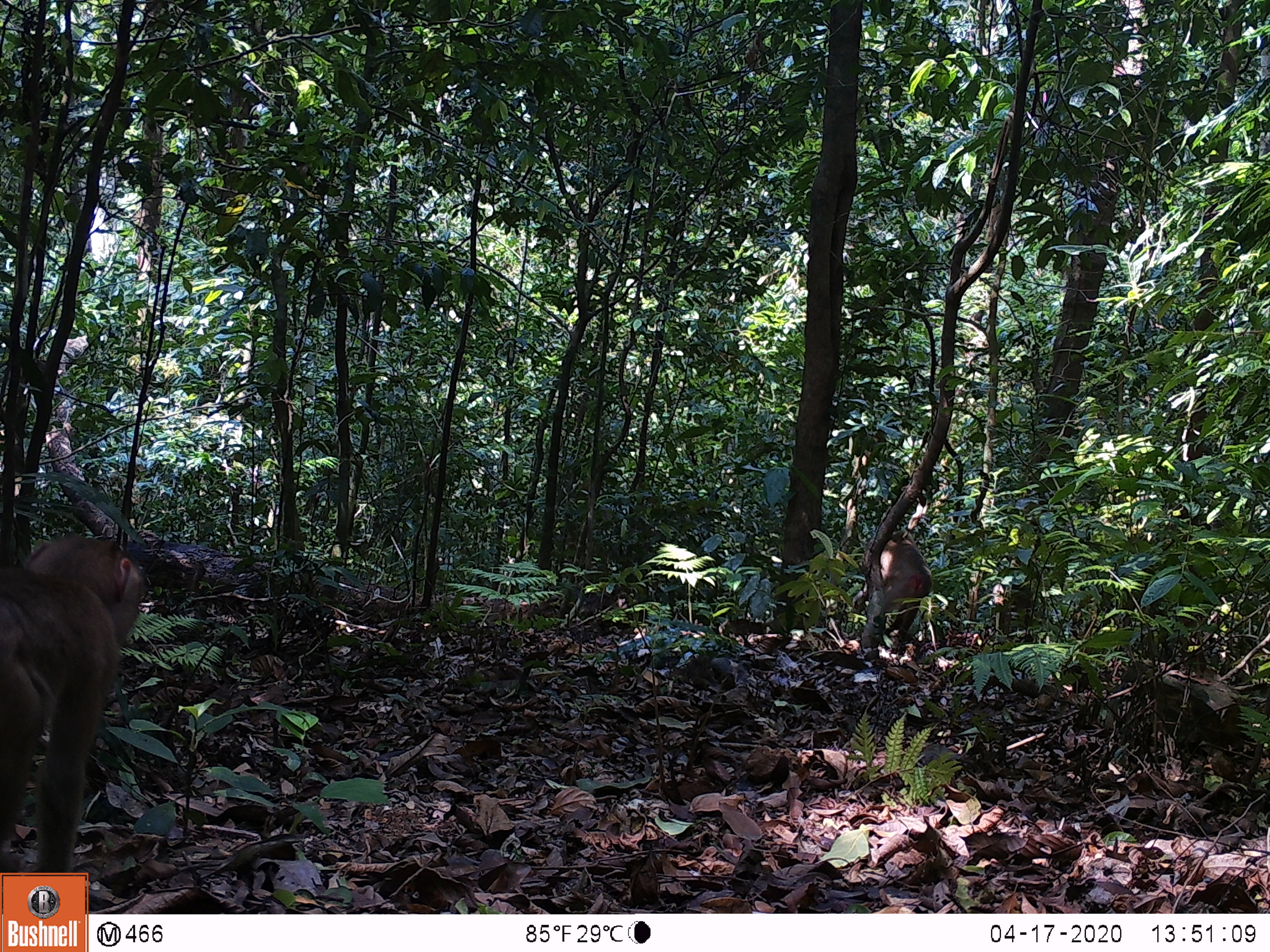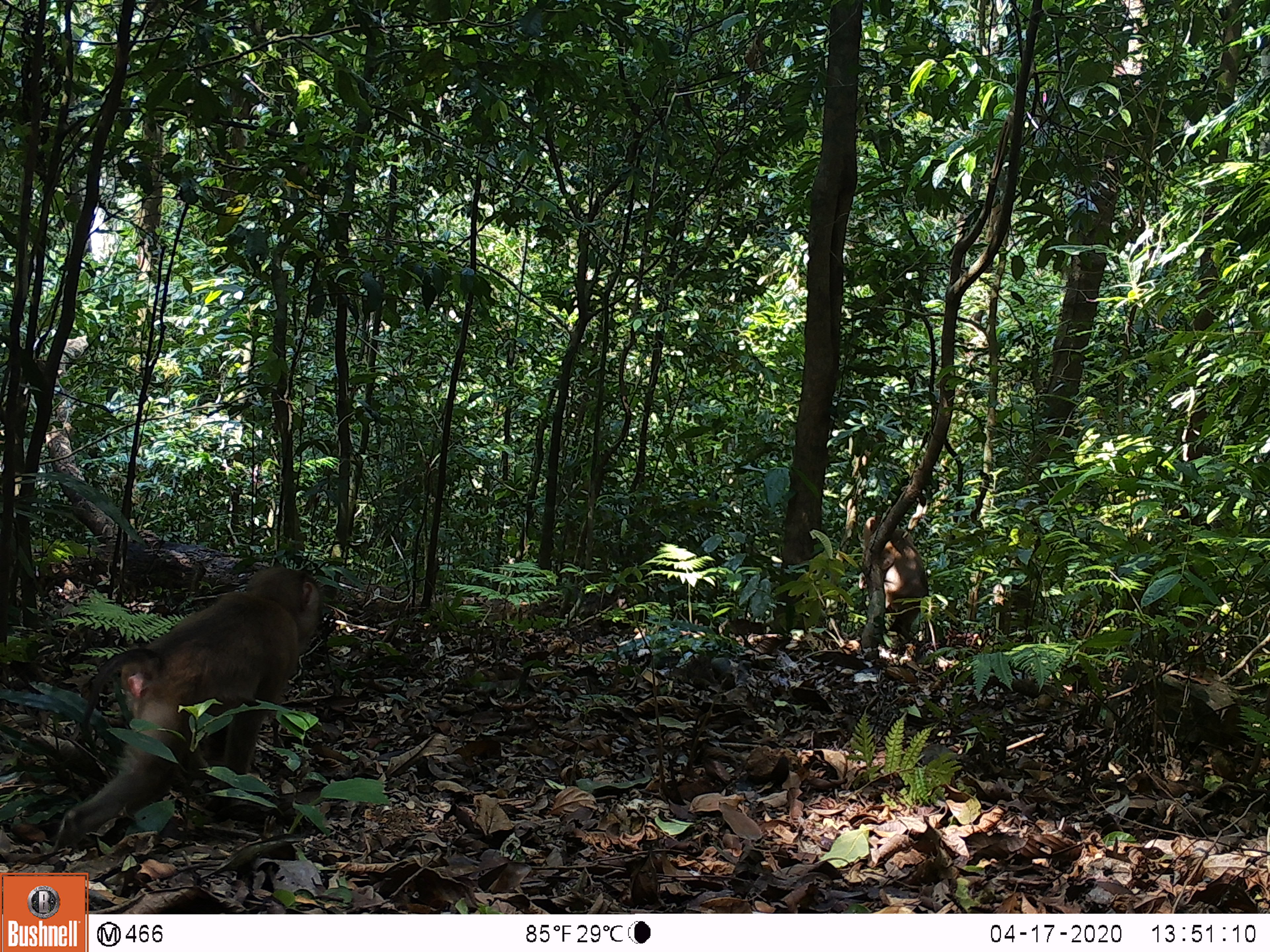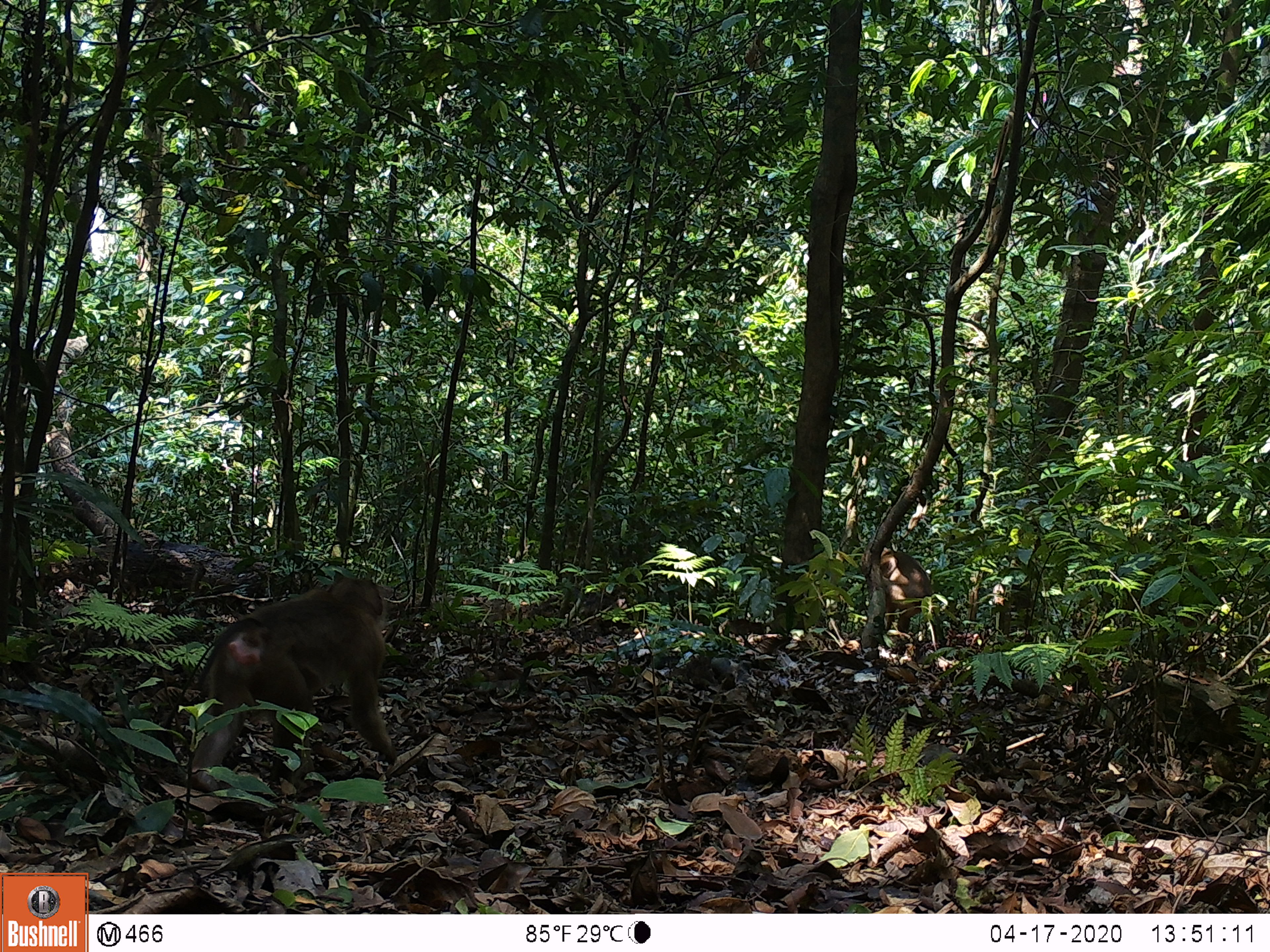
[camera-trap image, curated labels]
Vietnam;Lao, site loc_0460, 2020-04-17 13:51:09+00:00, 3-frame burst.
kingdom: Animalia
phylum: Chordata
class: Mammalia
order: Primates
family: Cercopithecidae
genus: Macaca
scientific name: Macaca nemestrina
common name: pig-tailed macaque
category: pig tailed macaque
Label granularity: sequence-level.